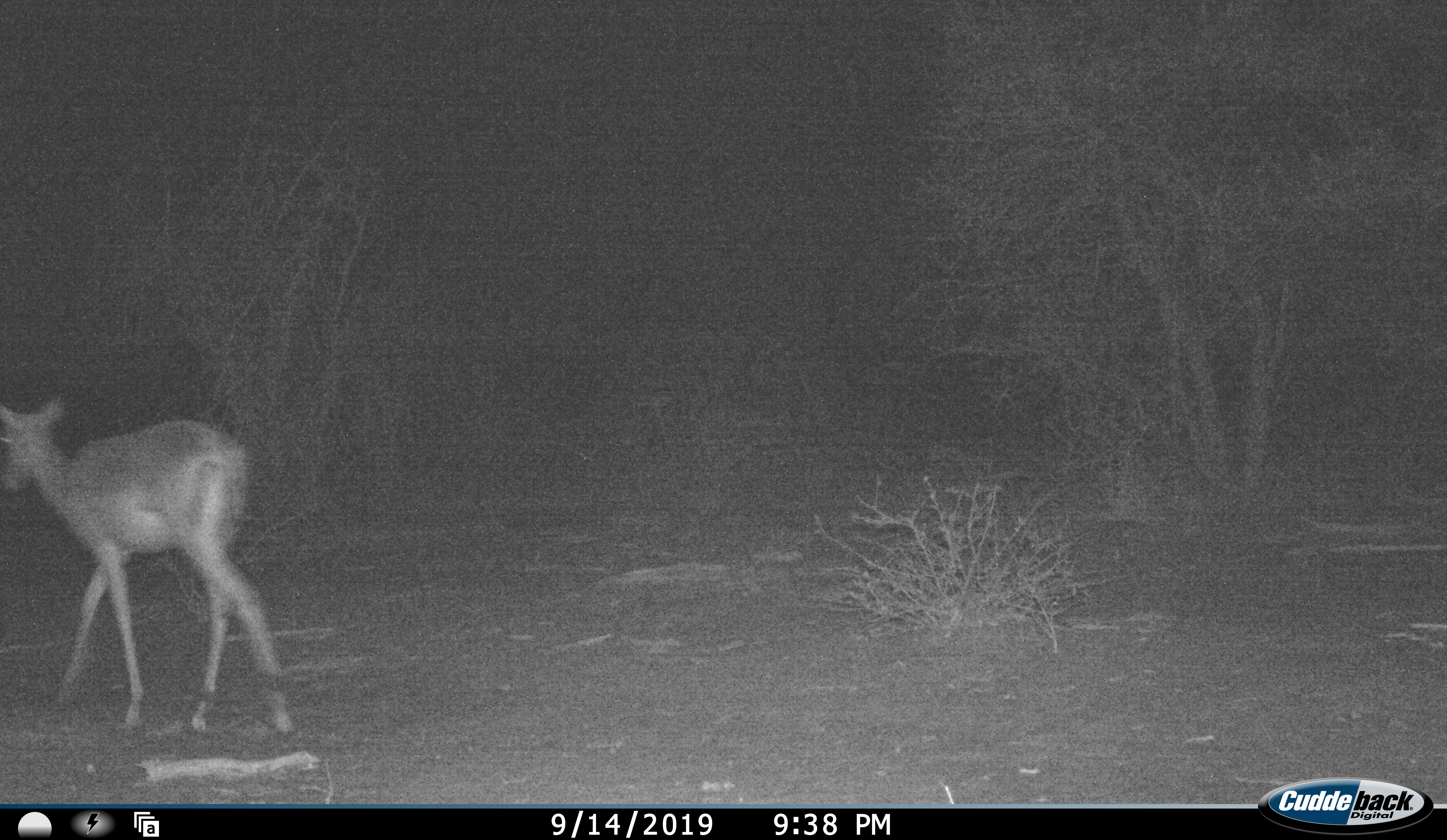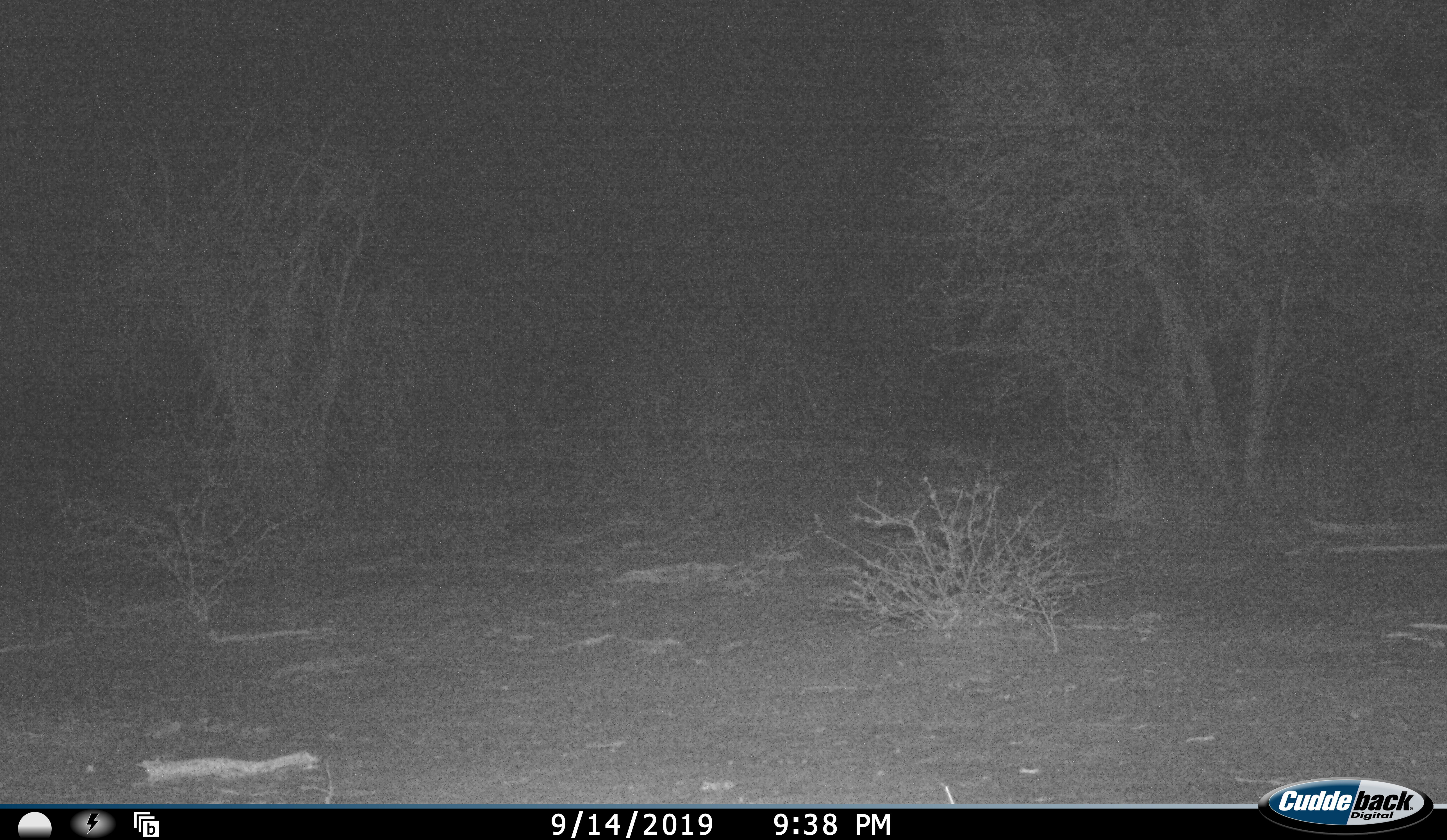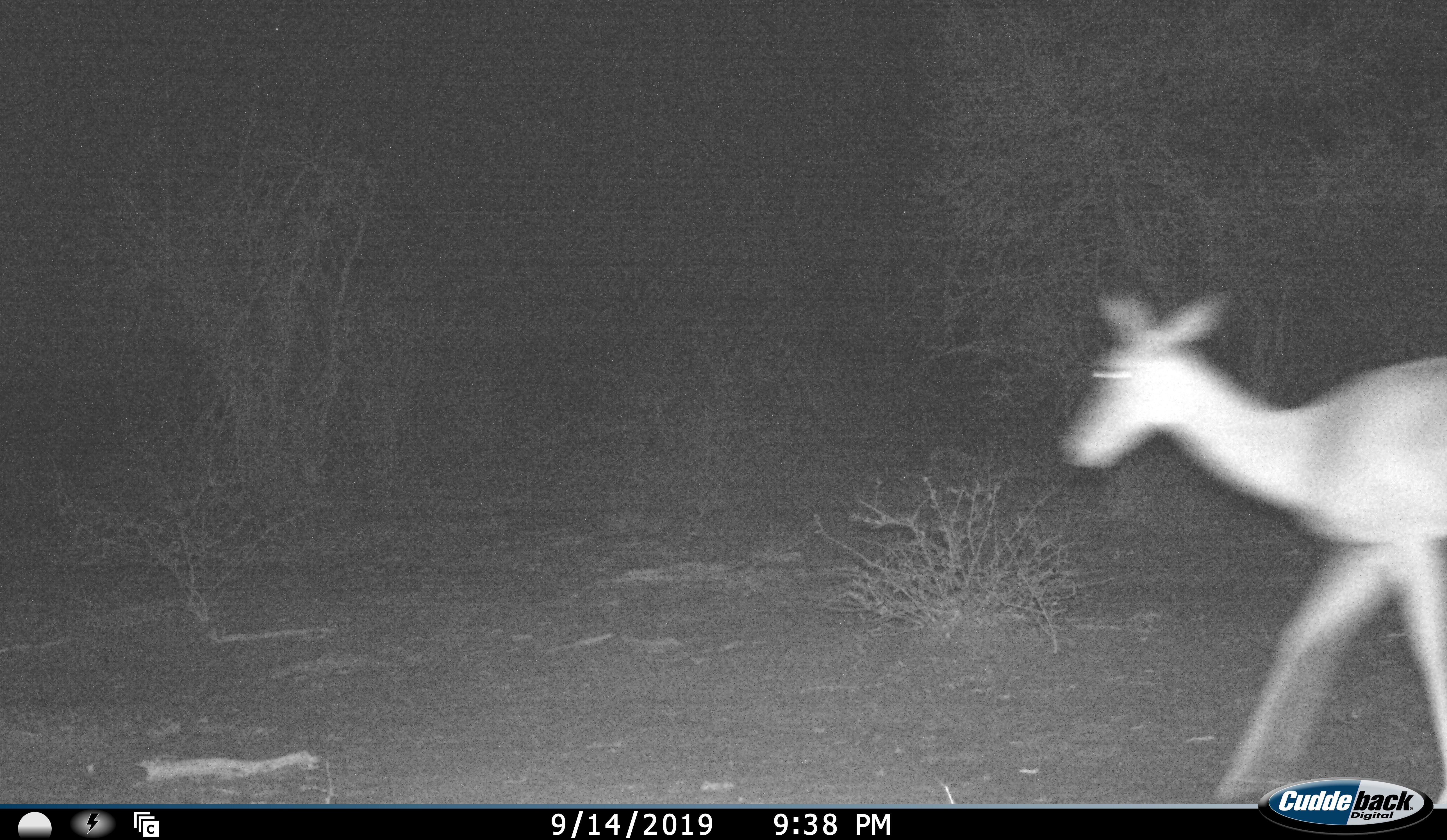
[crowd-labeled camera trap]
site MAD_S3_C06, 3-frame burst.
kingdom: Animalia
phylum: Chordata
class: Mammalia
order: Artiodactyla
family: Bovidae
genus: Aepyceros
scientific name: Aepyceros melampus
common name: impala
Impala (Aepyceros melampus), count 2. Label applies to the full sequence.